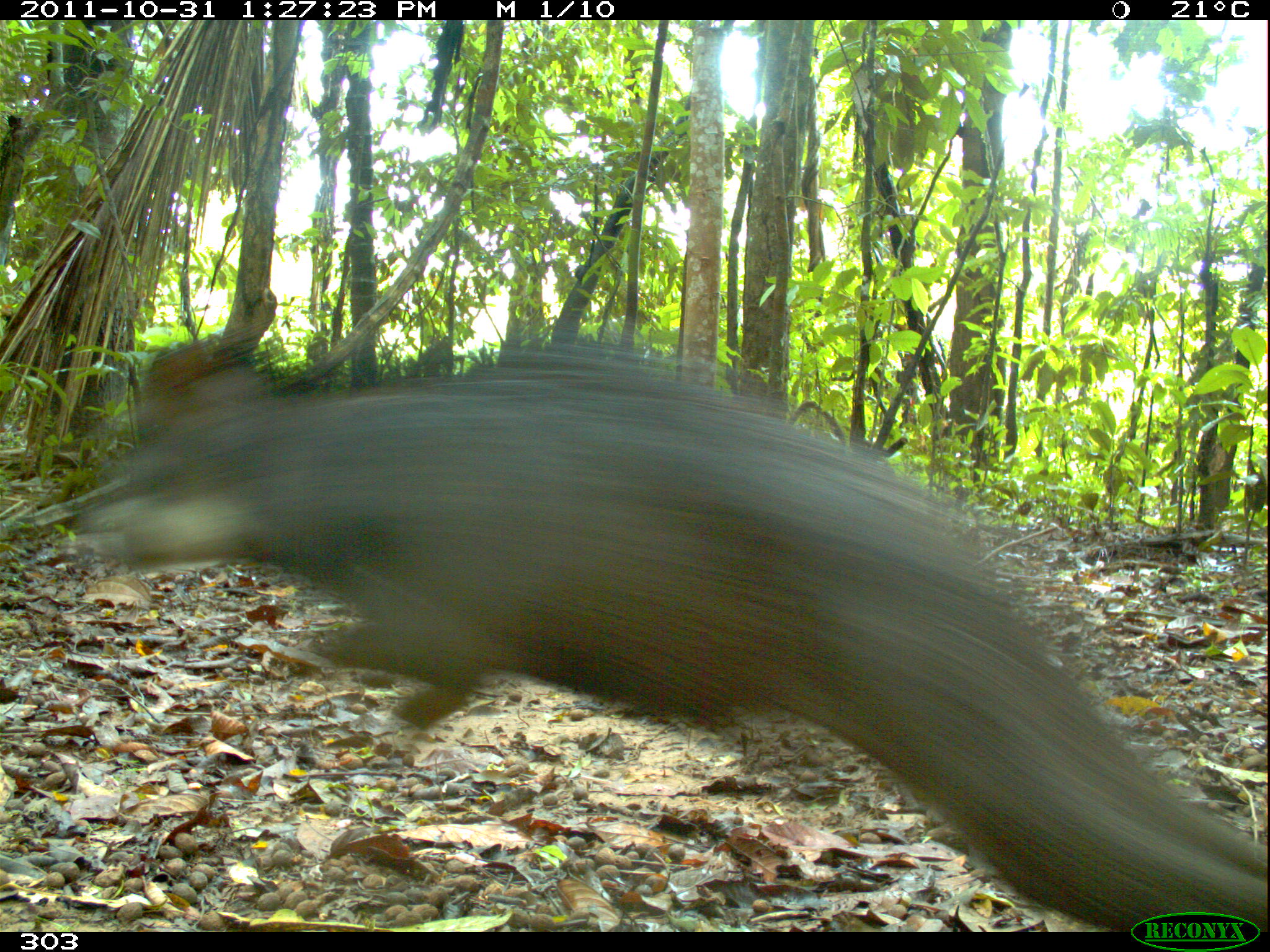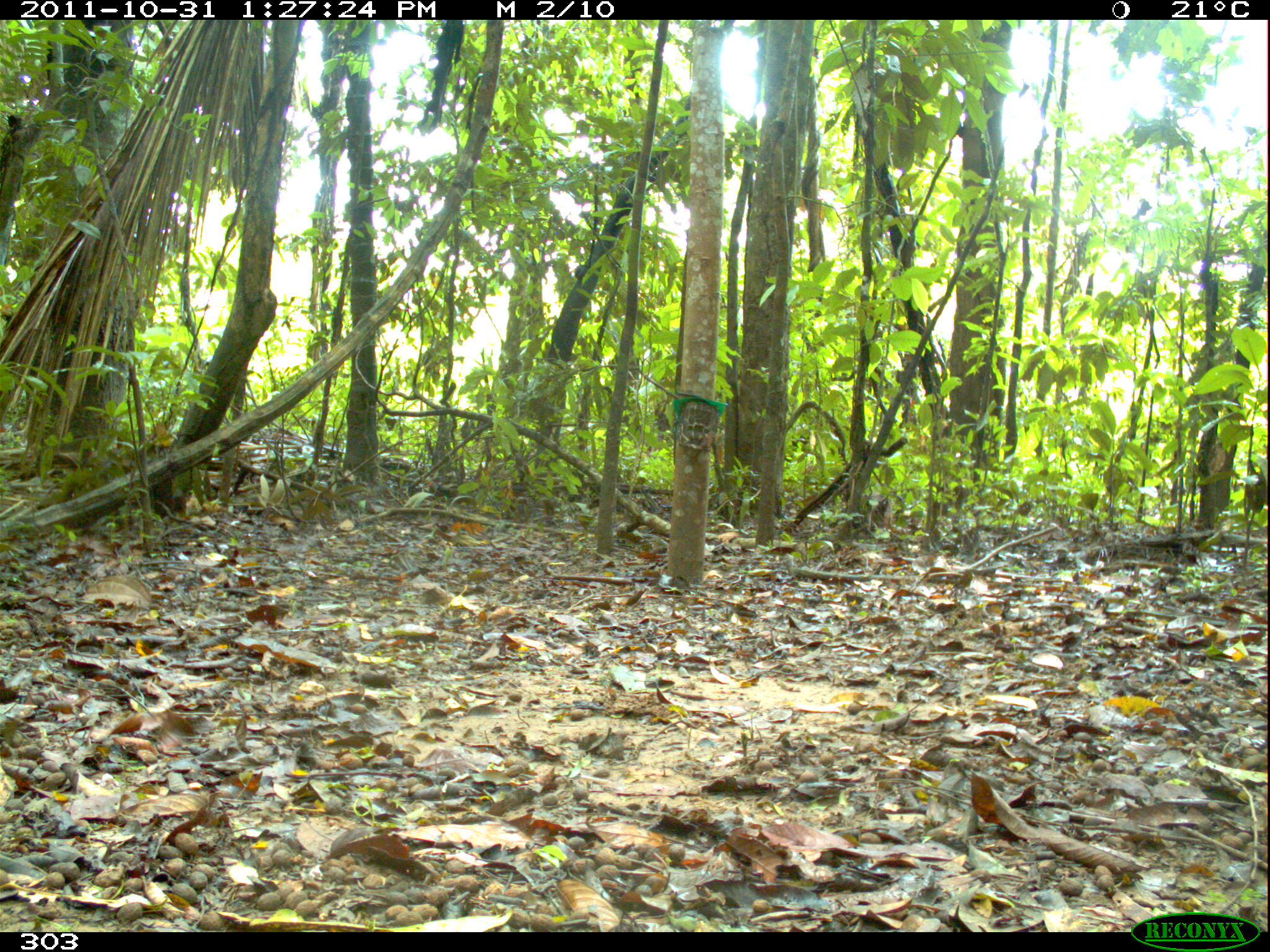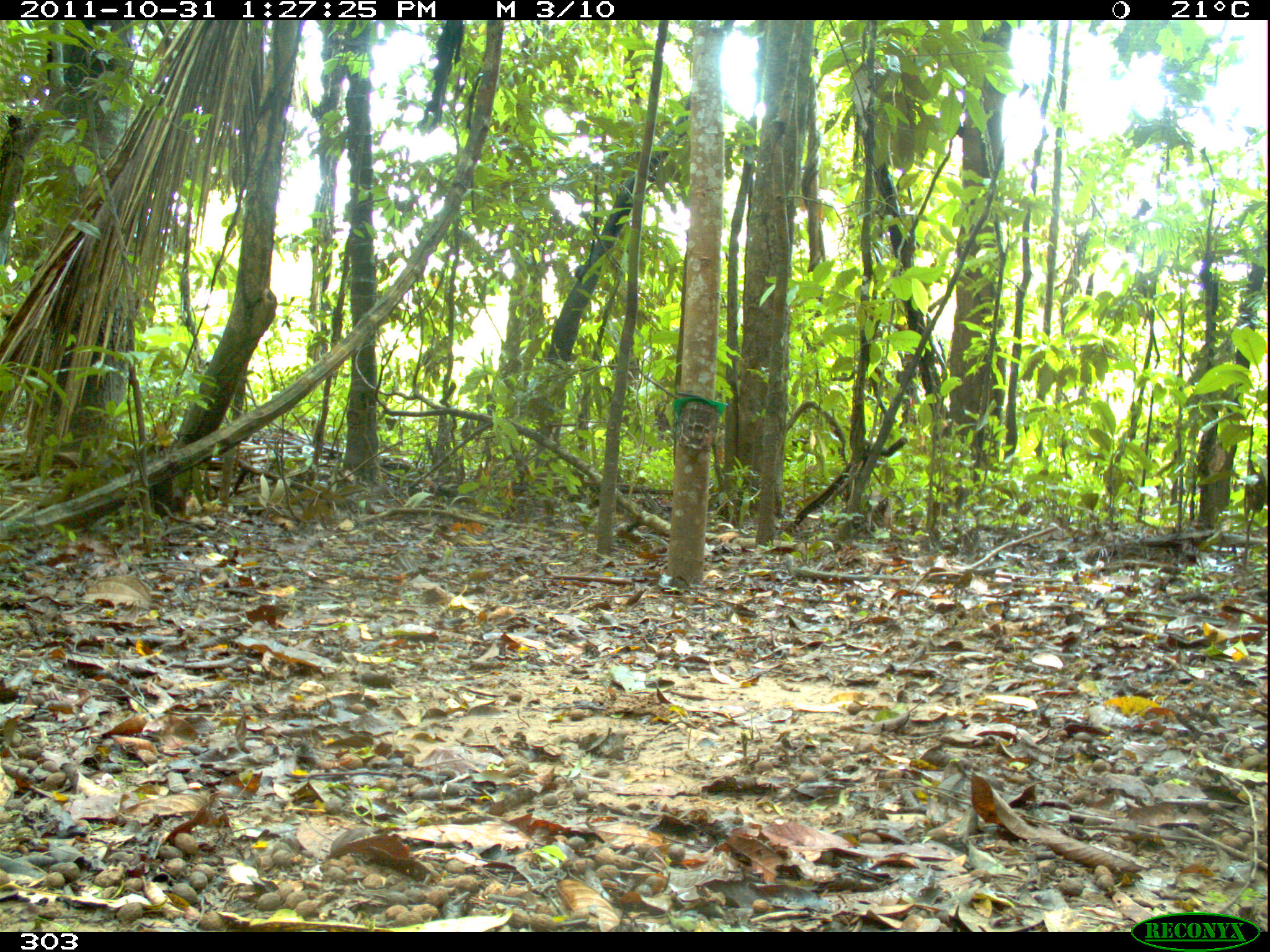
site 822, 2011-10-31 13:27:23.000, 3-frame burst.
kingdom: Animalia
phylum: Chordata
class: Mammalia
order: Artiodactyla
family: Tayassuidae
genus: Tayassu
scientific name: Tayassu pecari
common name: white-lipped peccary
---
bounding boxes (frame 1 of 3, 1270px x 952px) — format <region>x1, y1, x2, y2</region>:
tayassu pecari: <region>77, 329, 1268, 932</region>